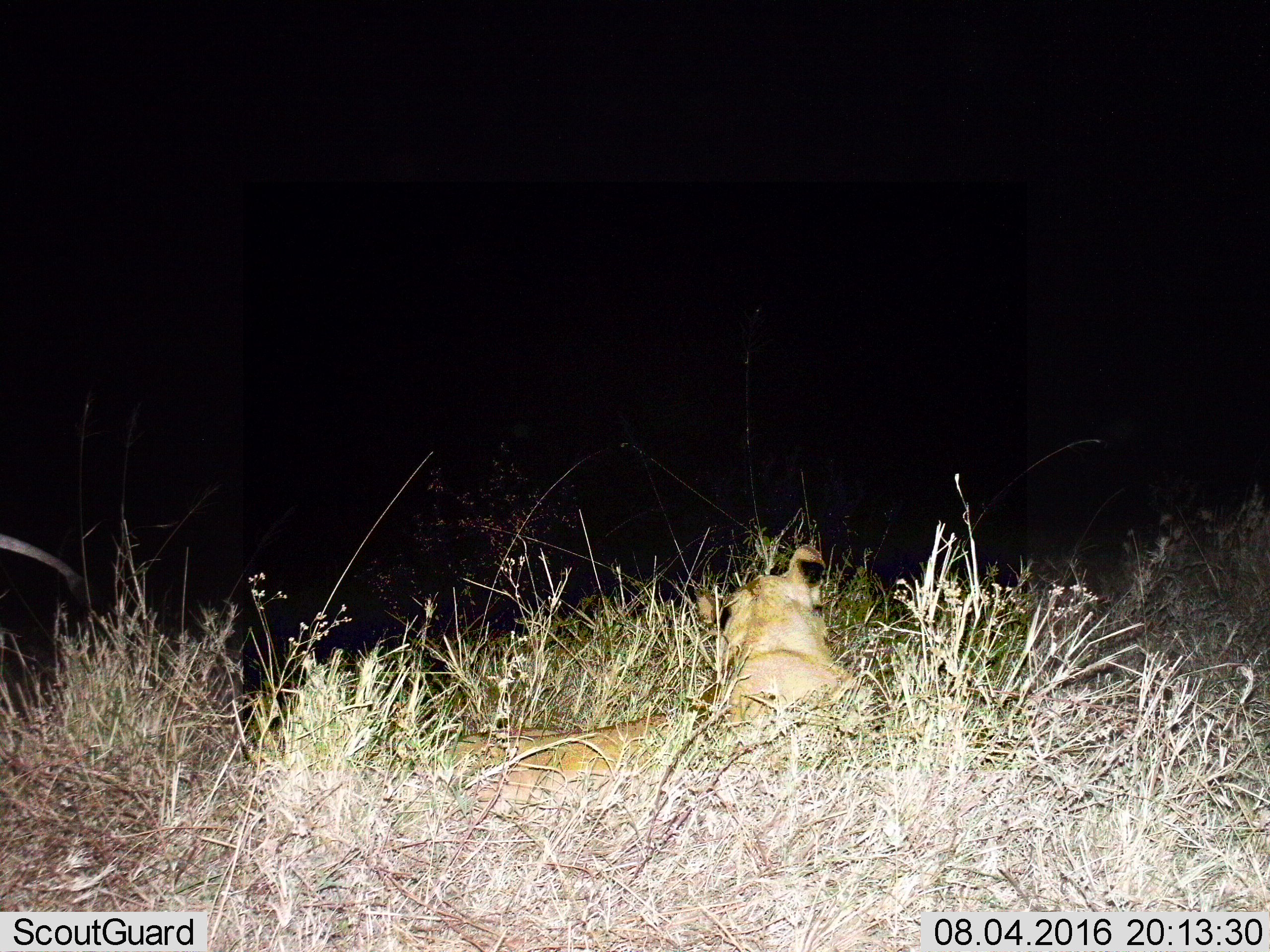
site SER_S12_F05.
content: unidentified animal